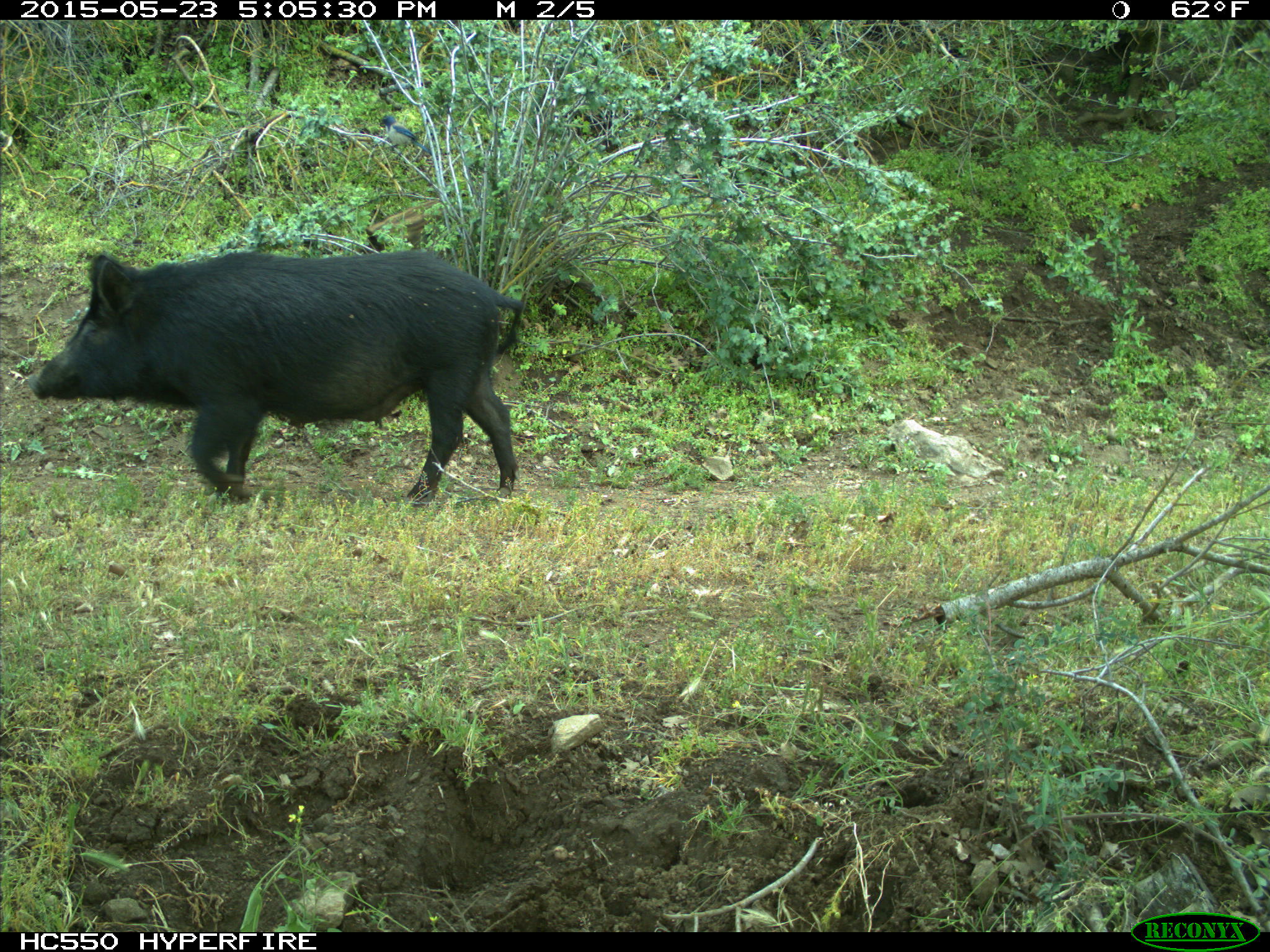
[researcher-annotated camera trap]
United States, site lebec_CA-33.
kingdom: Animalia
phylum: Chordata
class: Mammalia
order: Artiodactyla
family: Suidae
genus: Sus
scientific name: Sus scrofa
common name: wild boar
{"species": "Sus scrofa (wild boar)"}